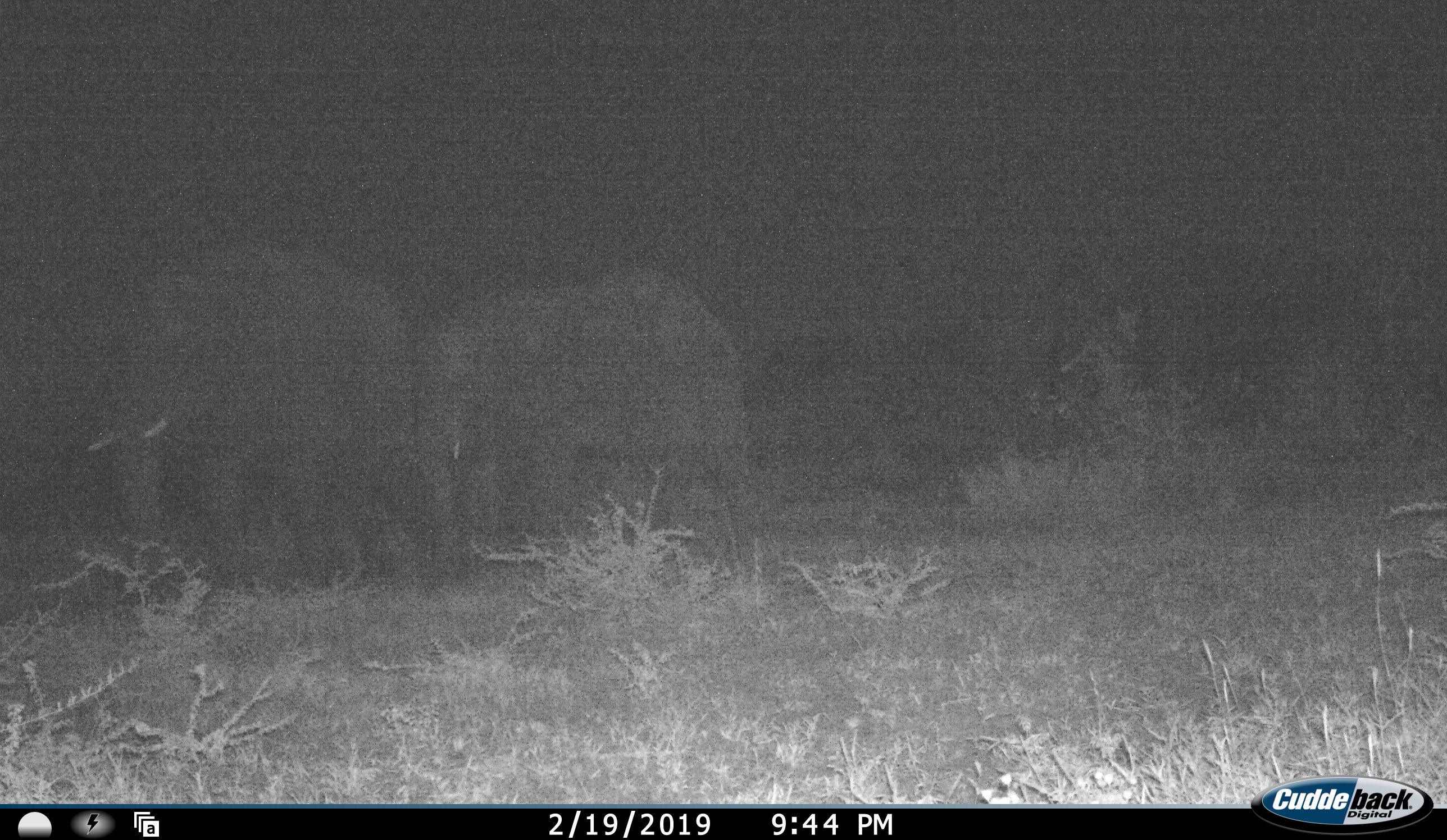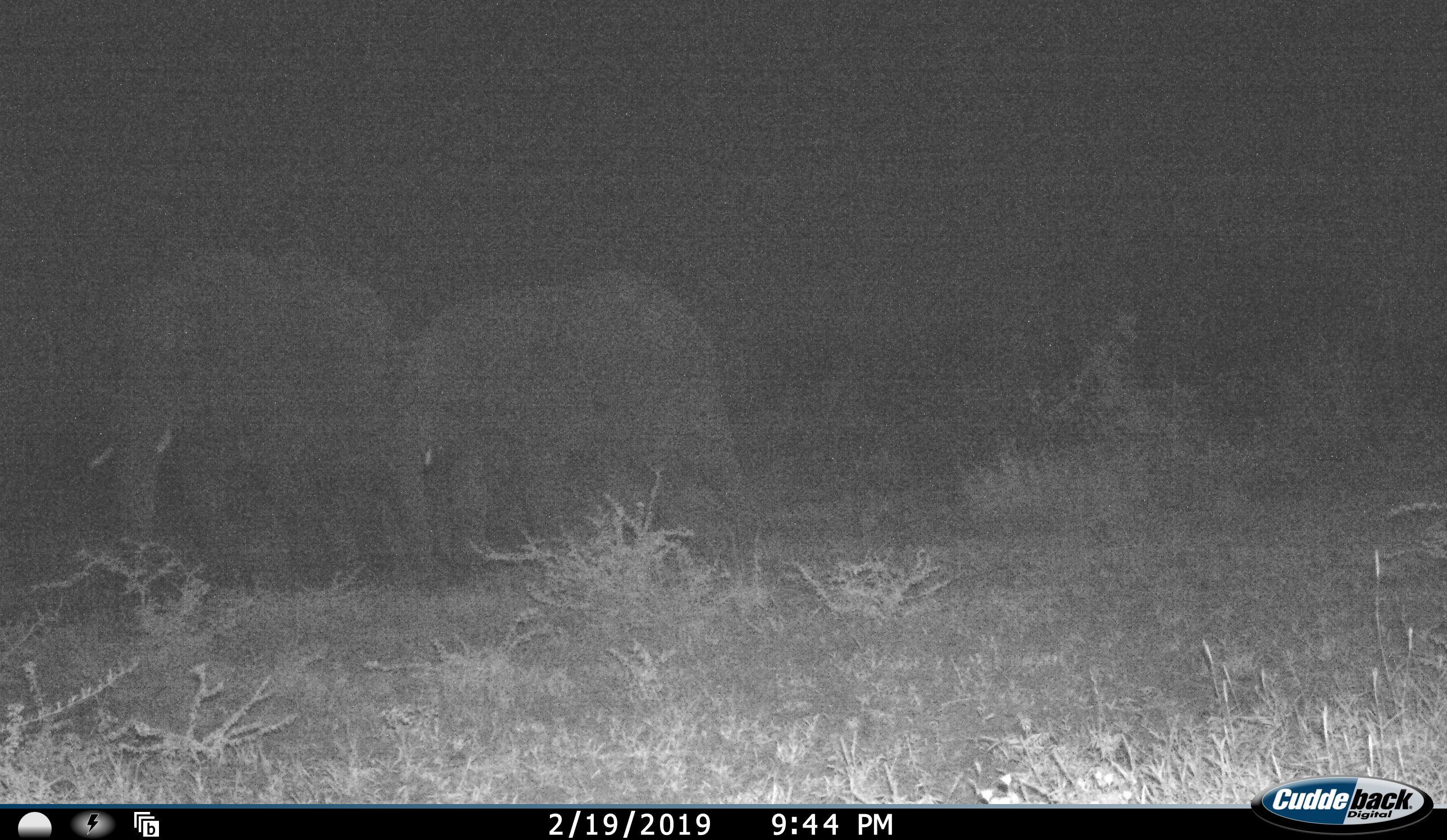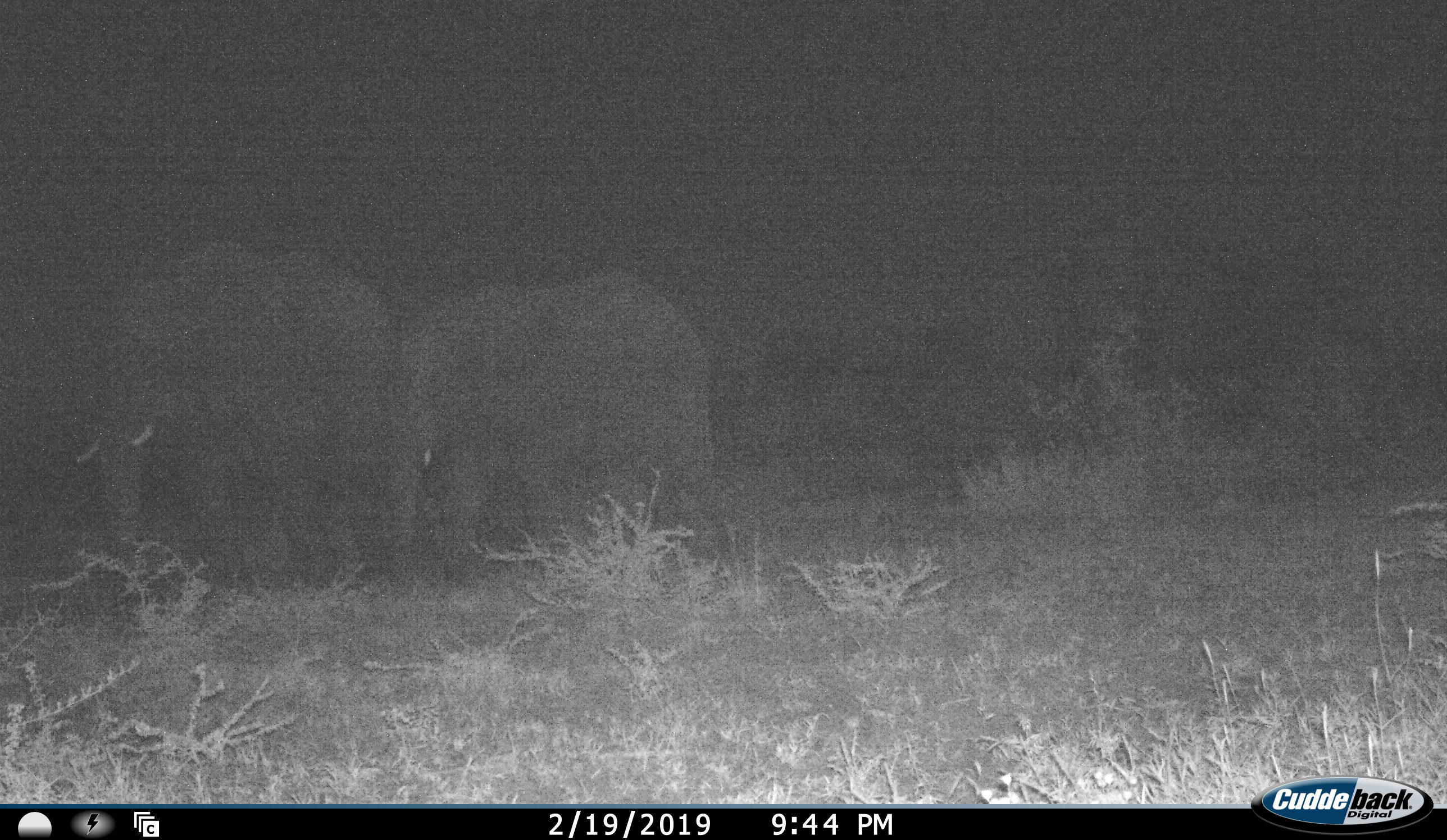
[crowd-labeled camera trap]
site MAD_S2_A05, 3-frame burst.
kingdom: Animalia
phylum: Chordata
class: Mammalia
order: Proboscidea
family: Elephantidae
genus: Loxodonta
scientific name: Loxodonta africana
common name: african bush elephant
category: elephant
Elephant (african bush elephant) (Loxodonta africana), count 2. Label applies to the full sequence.